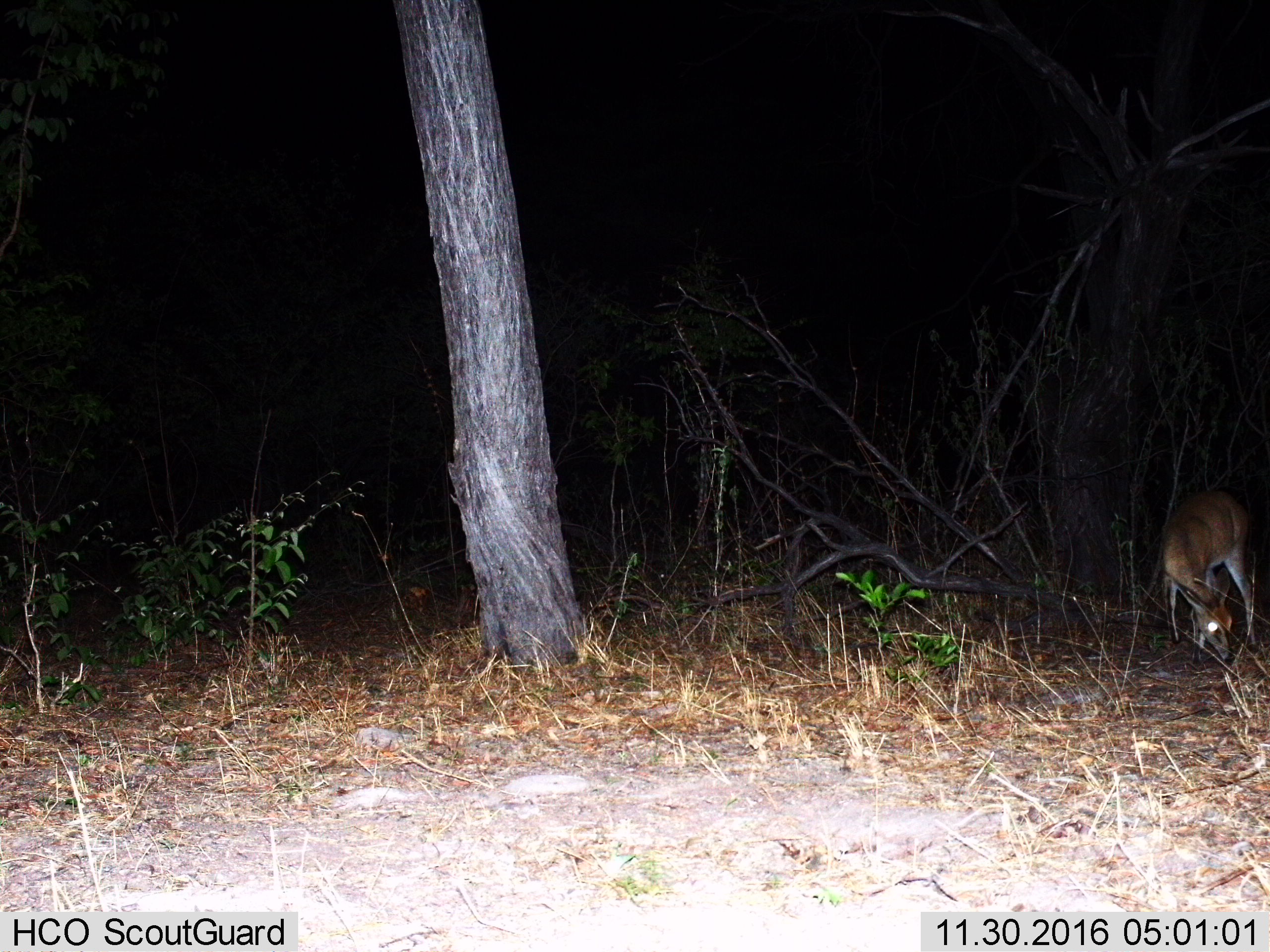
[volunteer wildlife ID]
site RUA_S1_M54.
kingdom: Animalia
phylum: Chordata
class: Mammalia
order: Artiodactyla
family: Bovidae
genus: Sylvicapra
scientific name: Sylvicapra grimmia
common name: common duiker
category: duikercommongrey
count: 1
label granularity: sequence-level